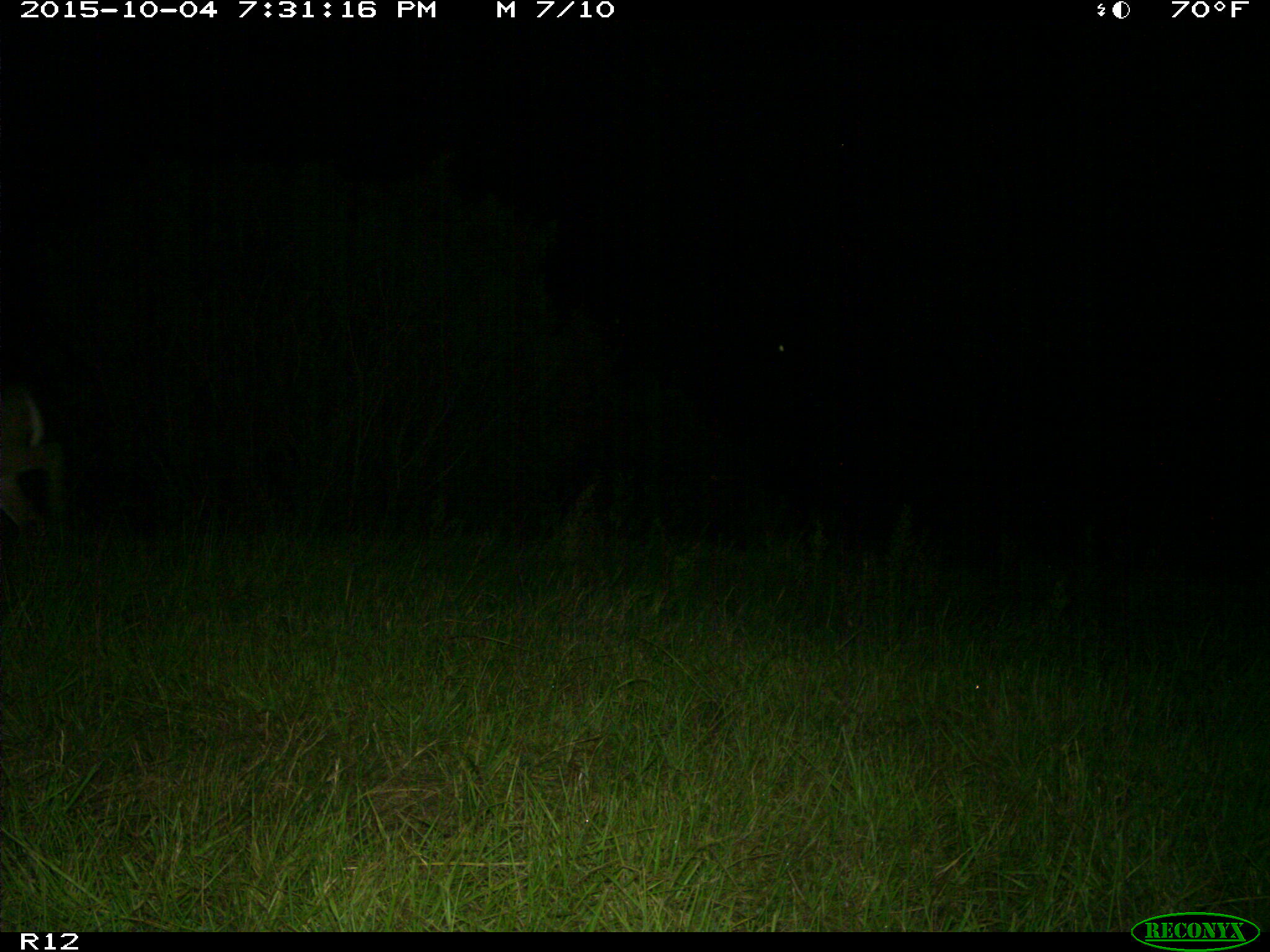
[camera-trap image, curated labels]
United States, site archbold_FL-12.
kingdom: Animalia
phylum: Chordata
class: Mammalia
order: Artiodactyla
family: Cervidae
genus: Odocoileus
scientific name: Odocoileus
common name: deer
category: unidentified deer